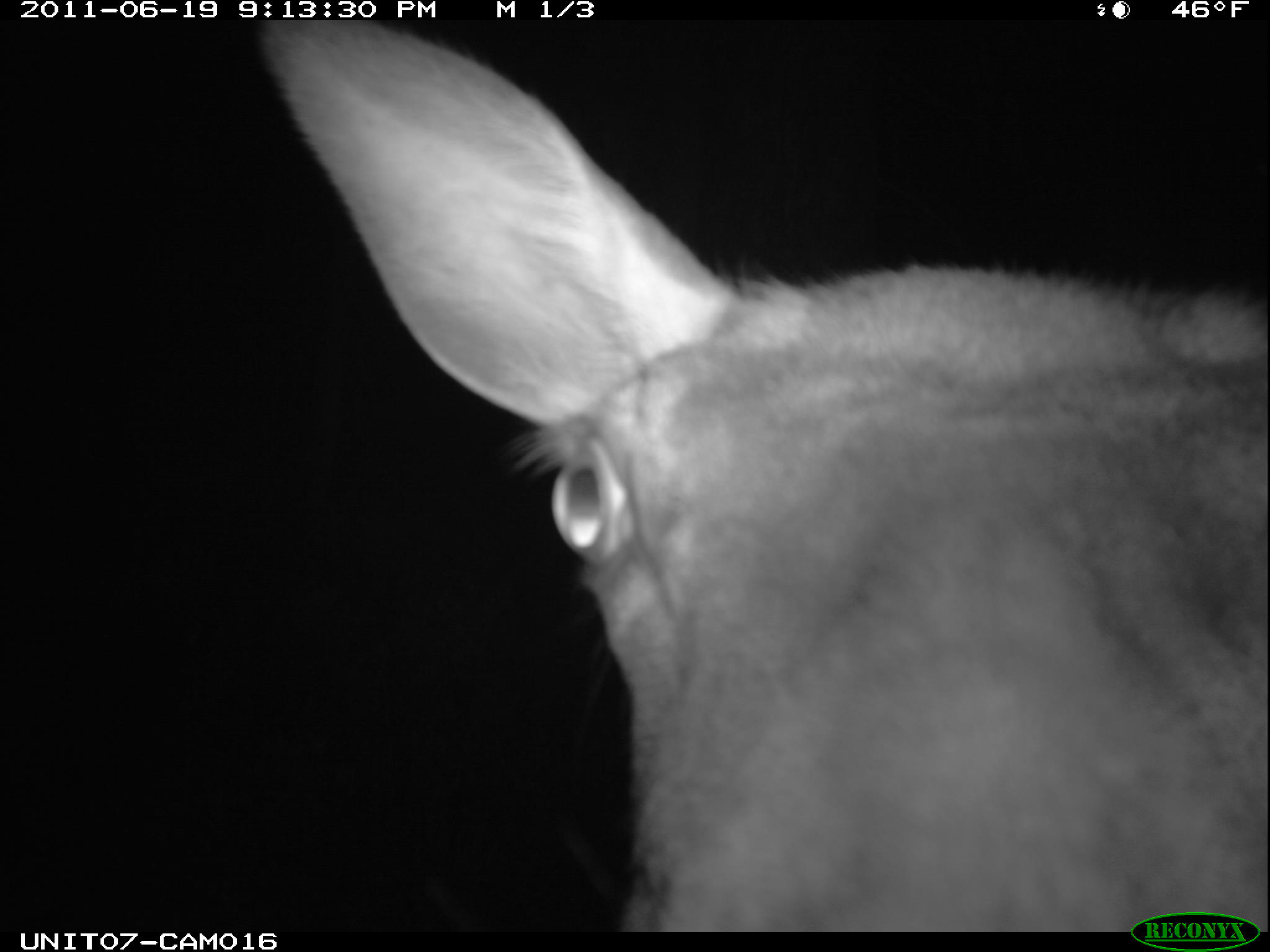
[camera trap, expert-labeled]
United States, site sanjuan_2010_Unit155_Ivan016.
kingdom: Animalia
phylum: Chordata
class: Mammalia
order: Artiodactyla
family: Cervidae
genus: Cervus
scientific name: Cervus elaphus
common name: red deer